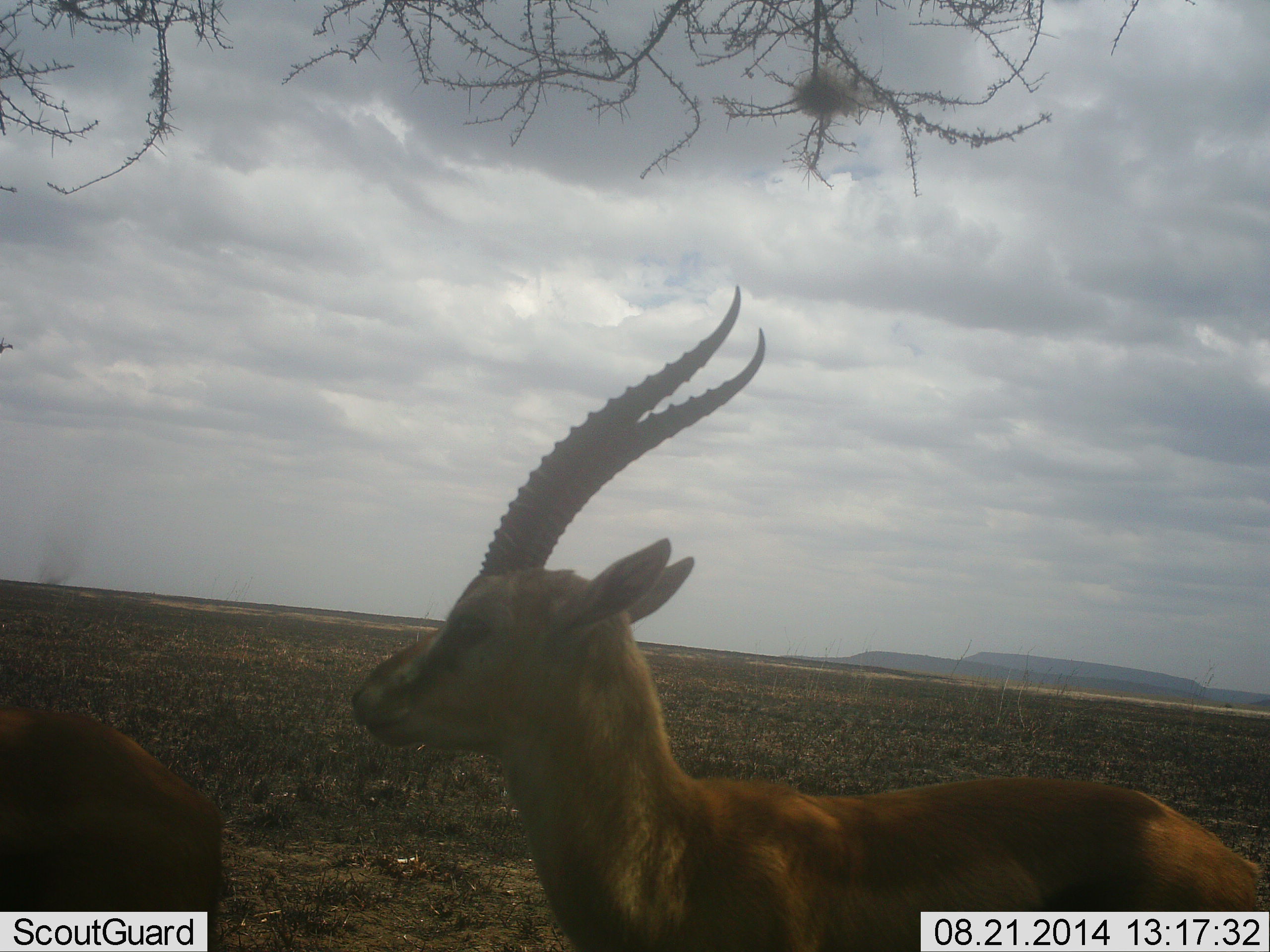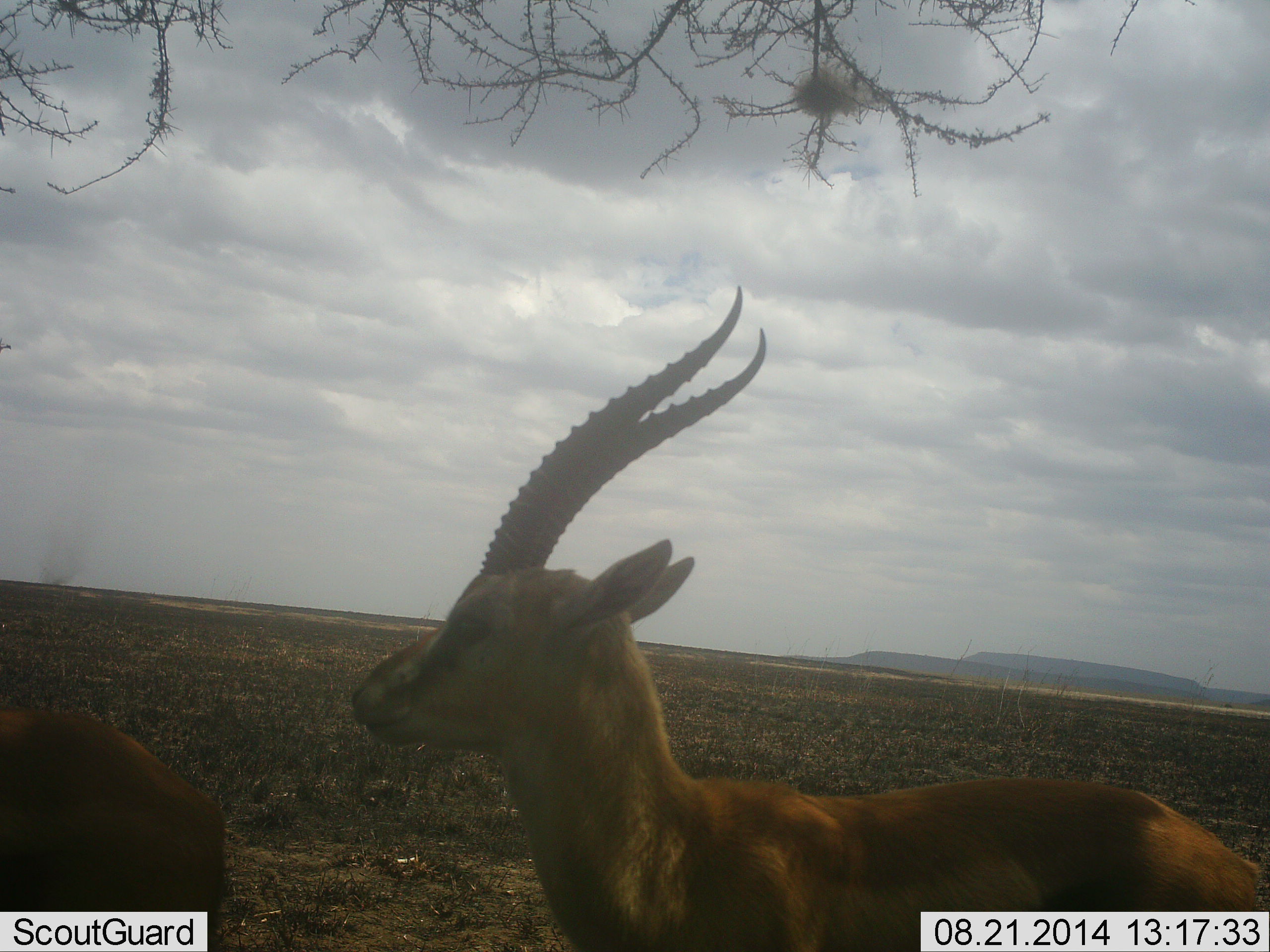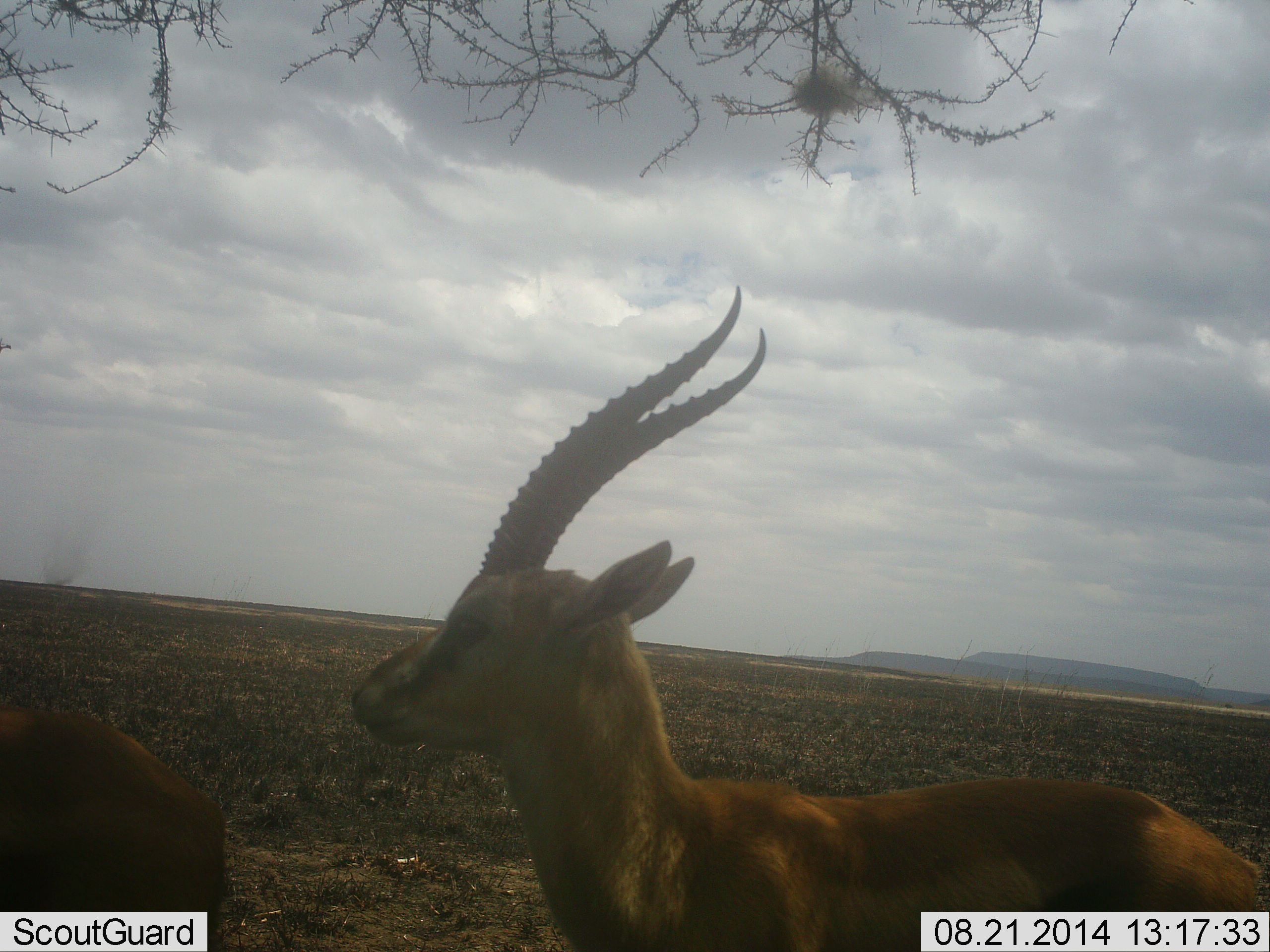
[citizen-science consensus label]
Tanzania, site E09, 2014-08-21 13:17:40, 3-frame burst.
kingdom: Animalia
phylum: Chordata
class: Mammalia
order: Artiodactyla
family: Bovidae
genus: Eudorcas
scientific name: Eudorcas thomsonii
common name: thomson's gazelle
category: gazellethomsons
Gazellethomsons (thomson's gazelle) (Eudorcas thomsonii), count 2. Behavior (volunteer vote fractions): standing 90%, resting 0%, moving 10%, interacting 0%. Young present (vote fraction): 0%. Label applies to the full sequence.